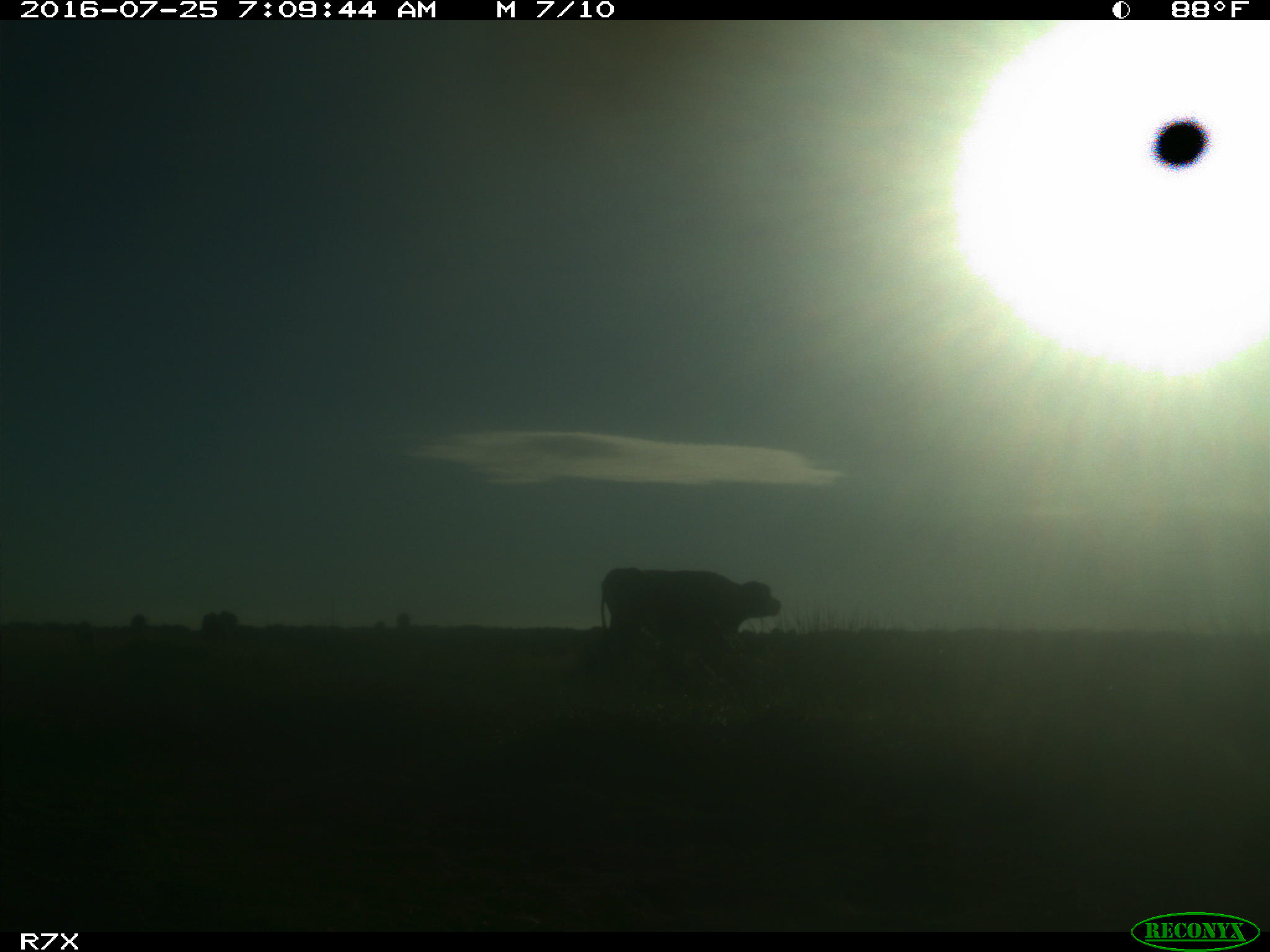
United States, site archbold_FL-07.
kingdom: Animalia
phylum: Chordata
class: Mammalia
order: Artiodactyla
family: Bovidae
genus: Bos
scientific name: Bos taurus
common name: domestic cow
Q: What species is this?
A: Bos taurus (domestic cow).